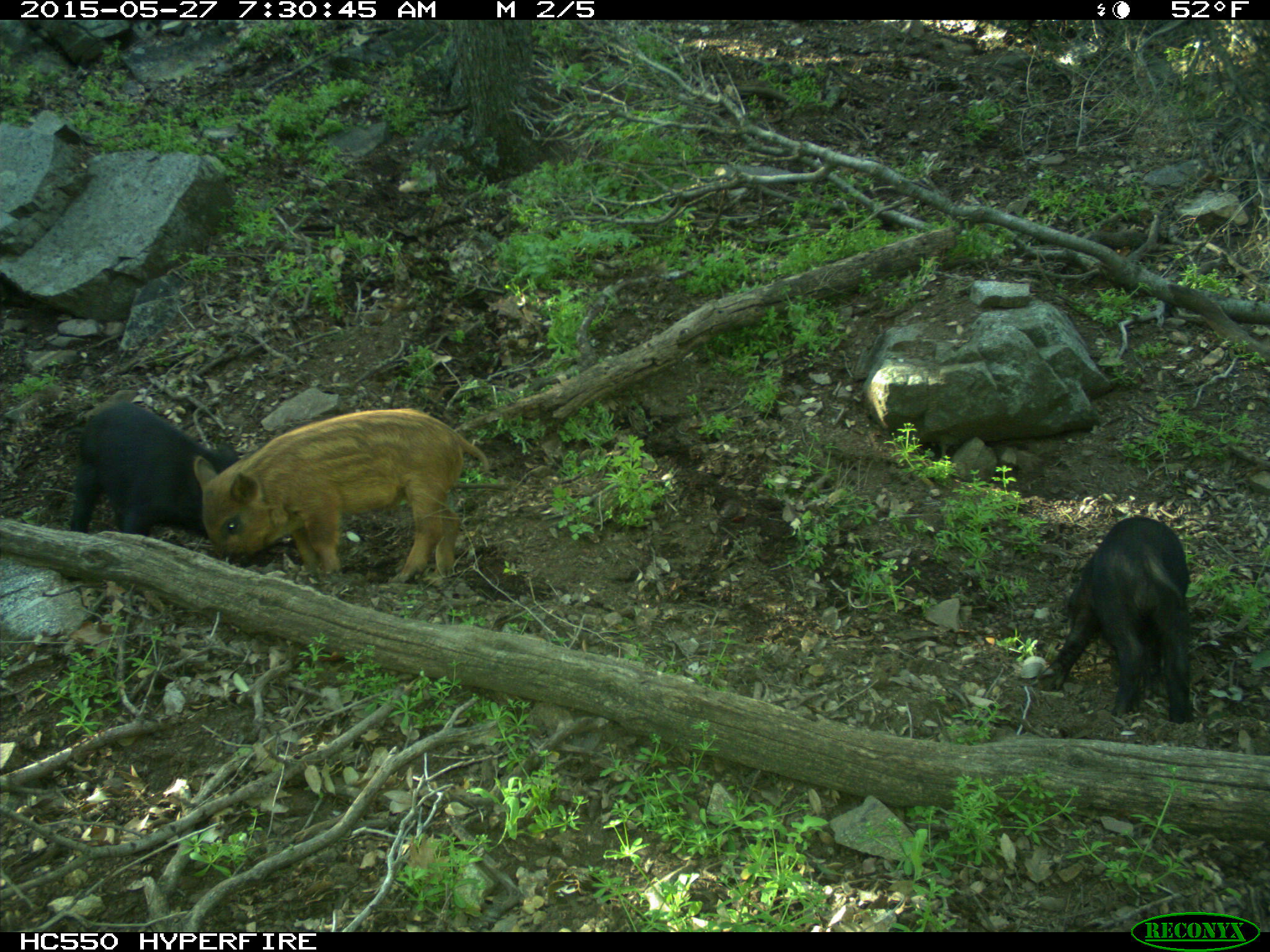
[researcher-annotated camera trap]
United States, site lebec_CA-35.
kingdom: Animalia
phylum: Chordata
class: Mammalia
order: Artiodactyla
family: Suidae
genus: Sus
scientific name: Sus scrofa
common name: wild boar